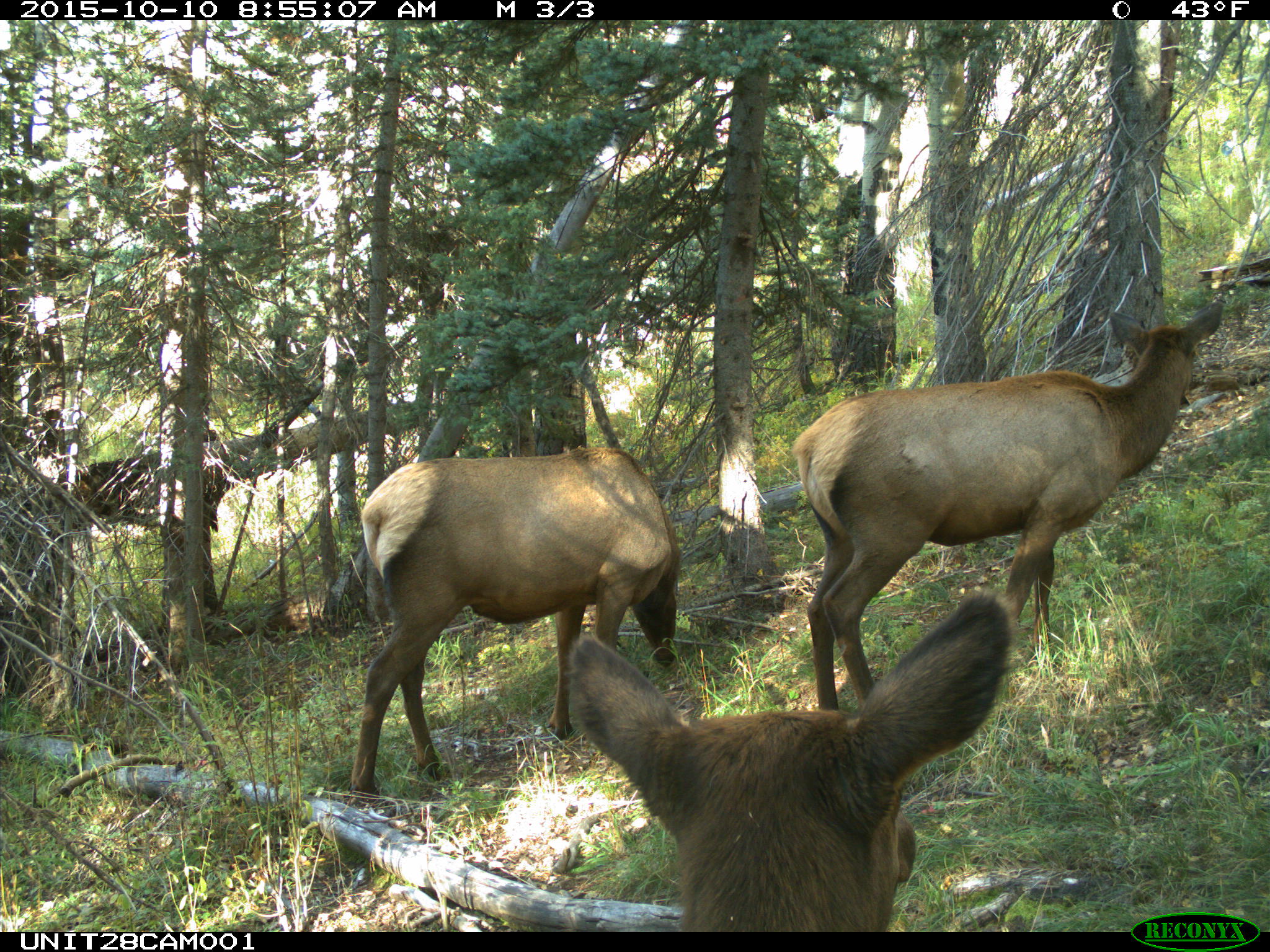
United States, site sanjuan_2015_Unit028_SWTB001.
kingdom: Animalia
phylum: Chordata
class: Mammalia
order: Artiodactyla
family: Cervidae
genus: Cervus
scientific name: Cervus elaphus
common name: red deer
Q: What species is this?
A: Cervus elaphus (red deer).